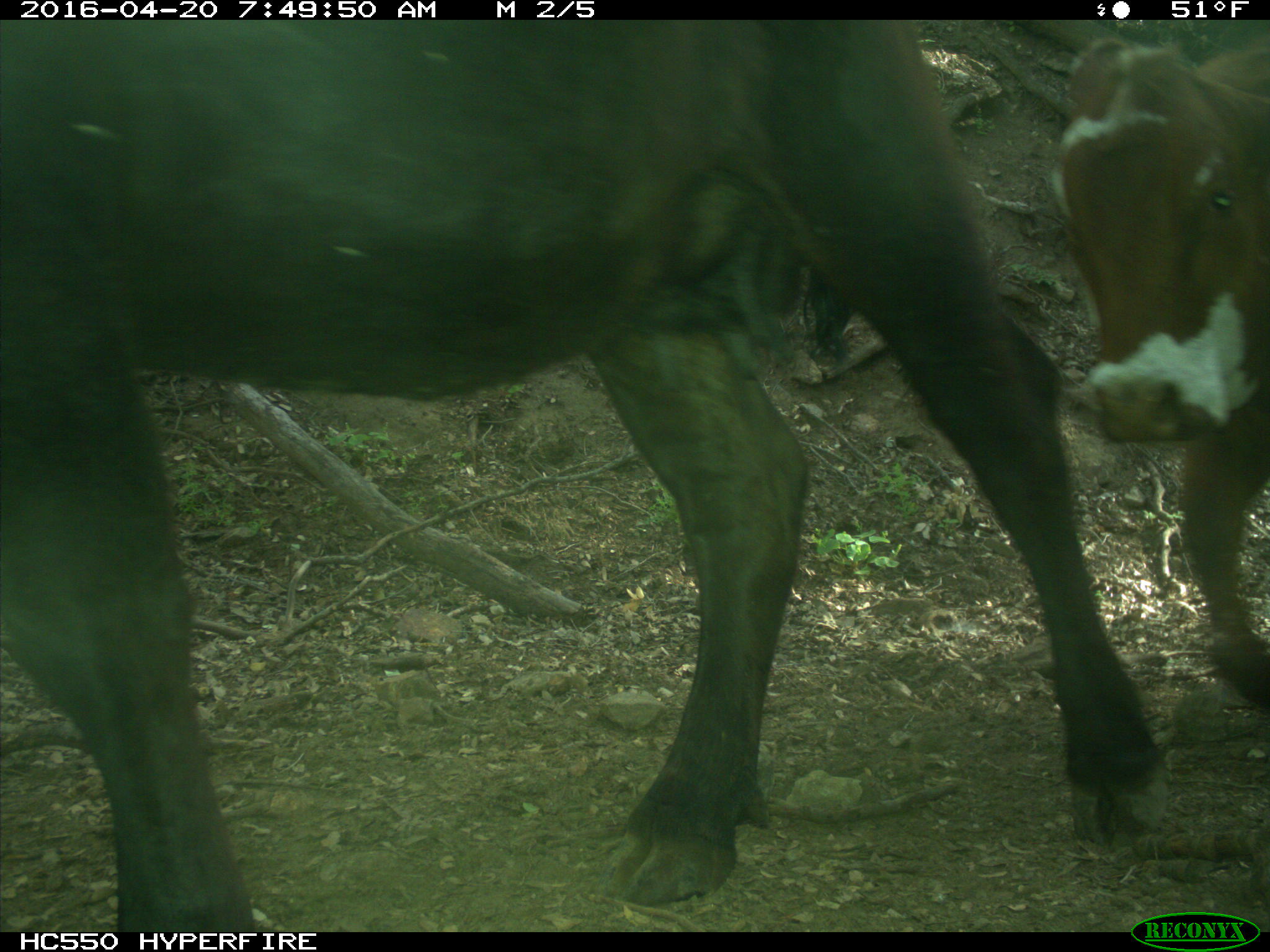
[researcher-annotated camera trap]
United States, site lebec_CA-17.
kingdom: Animalia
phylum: Chordata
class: Mammalia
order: Artiodactyla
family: Bovidae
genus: Bos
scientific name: Bos taurus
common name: domestic cow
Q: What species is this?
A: Bos taurus (domestic cow).